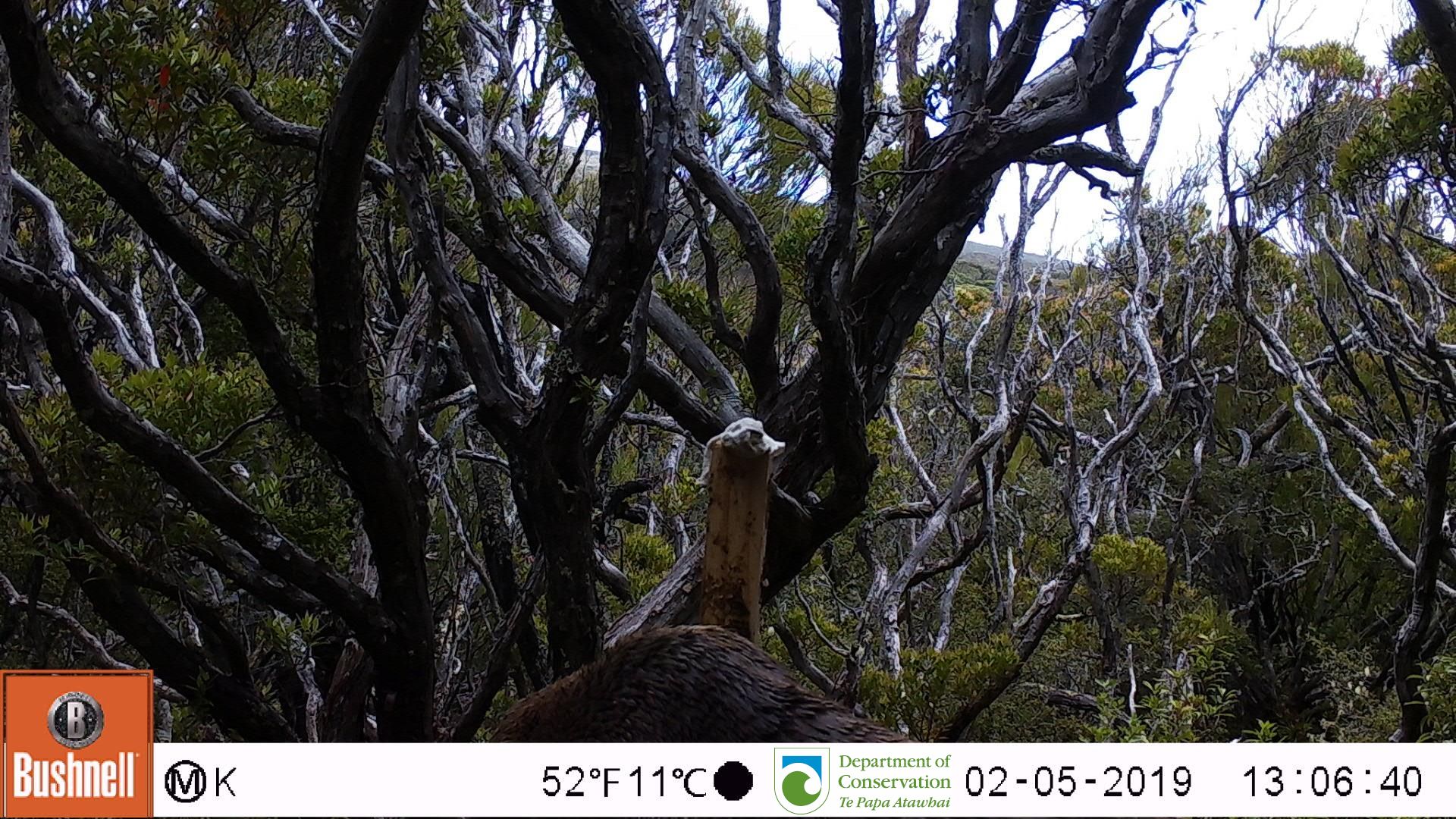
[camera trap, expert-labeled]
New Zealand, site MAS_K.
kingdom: Animalia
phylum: Chordata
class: Mammalia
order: Carnivora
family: Otariidae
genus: Phocarctos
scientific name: Phocarctos hookeri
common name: new zealand sea lion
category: sealion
Sealion (new zealand sea lion) (Phocarctos hookeri).